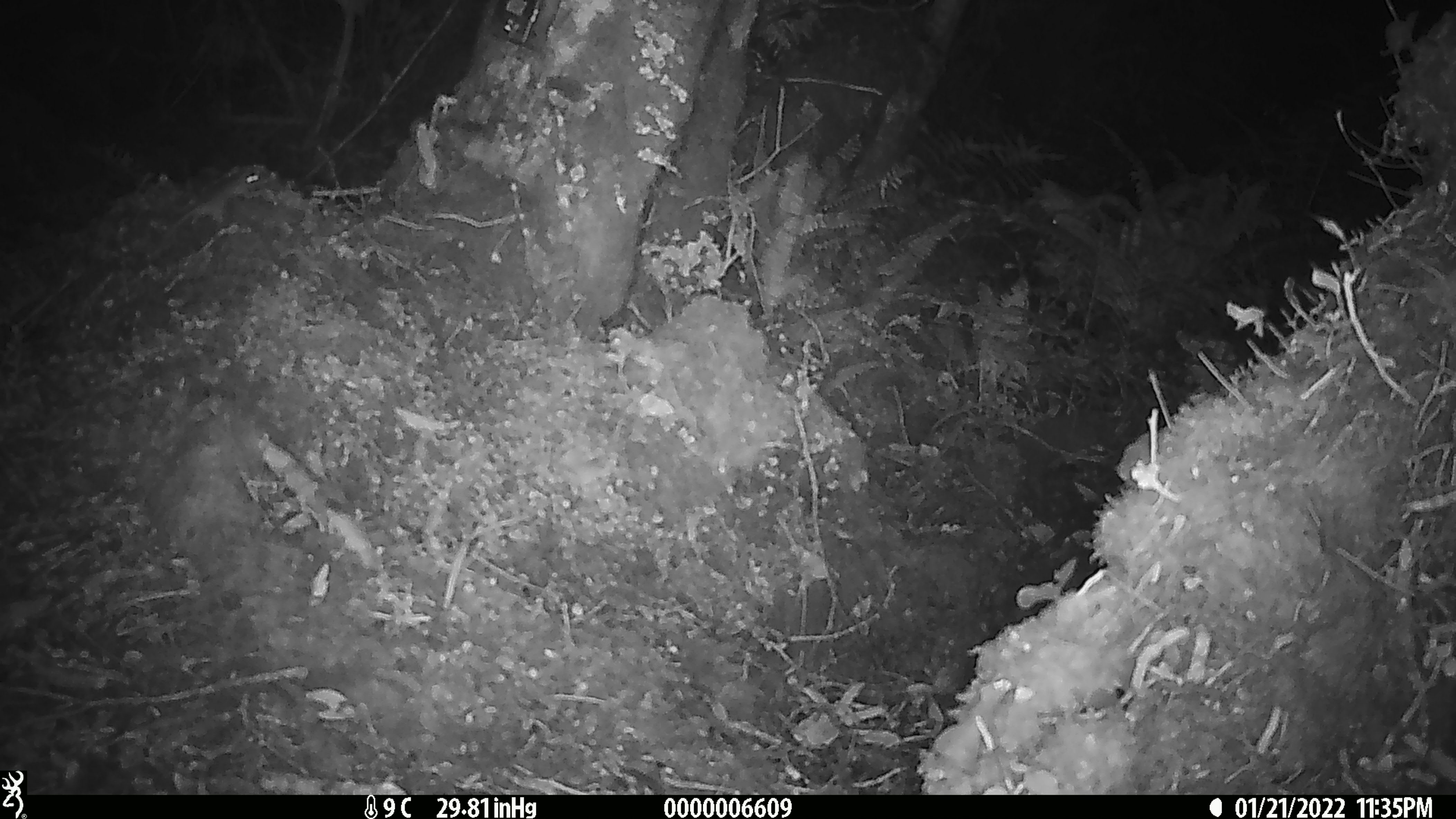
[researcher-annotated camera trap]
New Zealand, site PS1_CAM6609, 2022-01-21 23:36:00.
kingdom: Animalia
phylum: Chordata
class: Mammalia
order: Rodentia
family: Muridae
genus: Mus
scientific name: Mus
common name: mouse